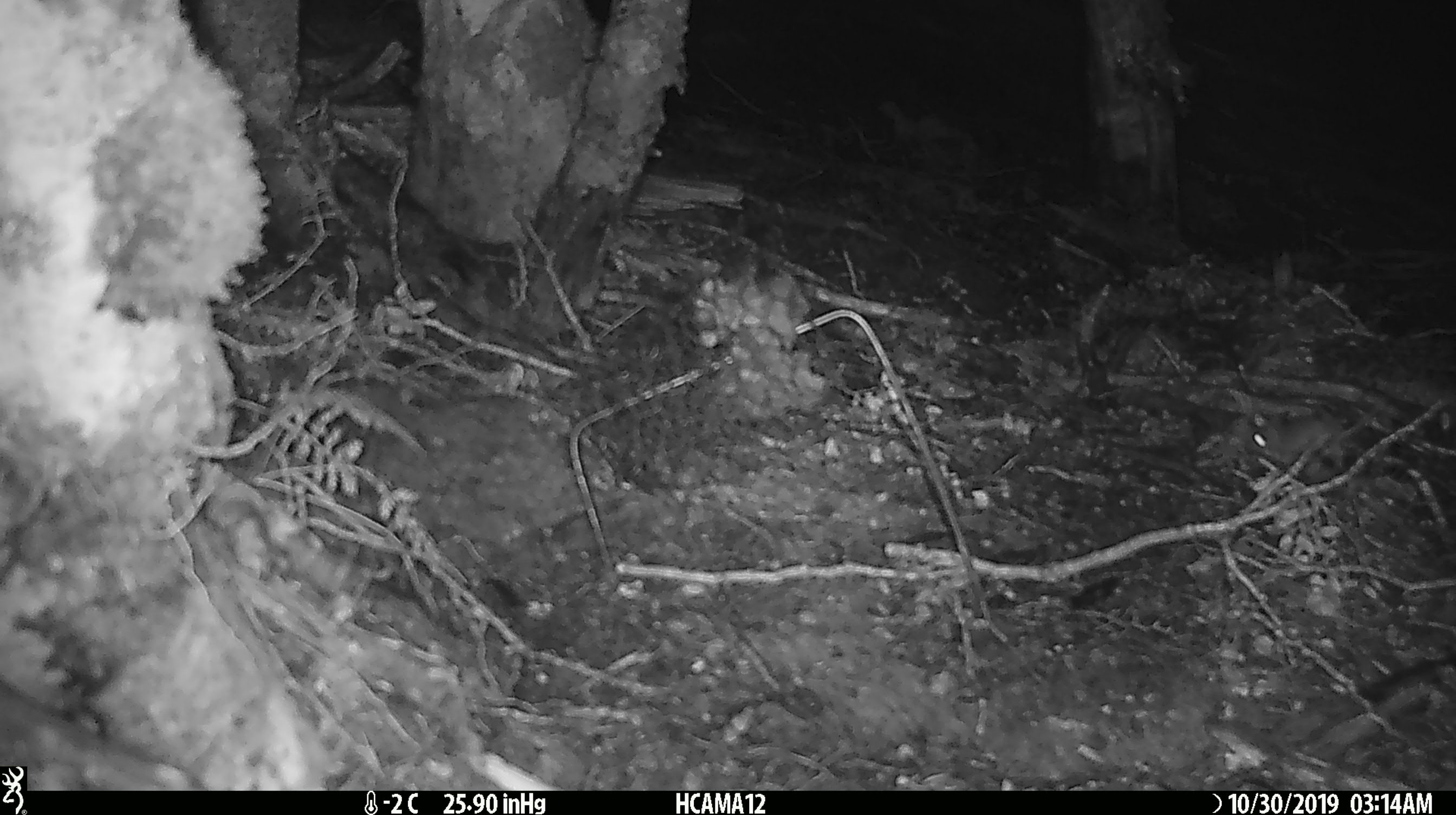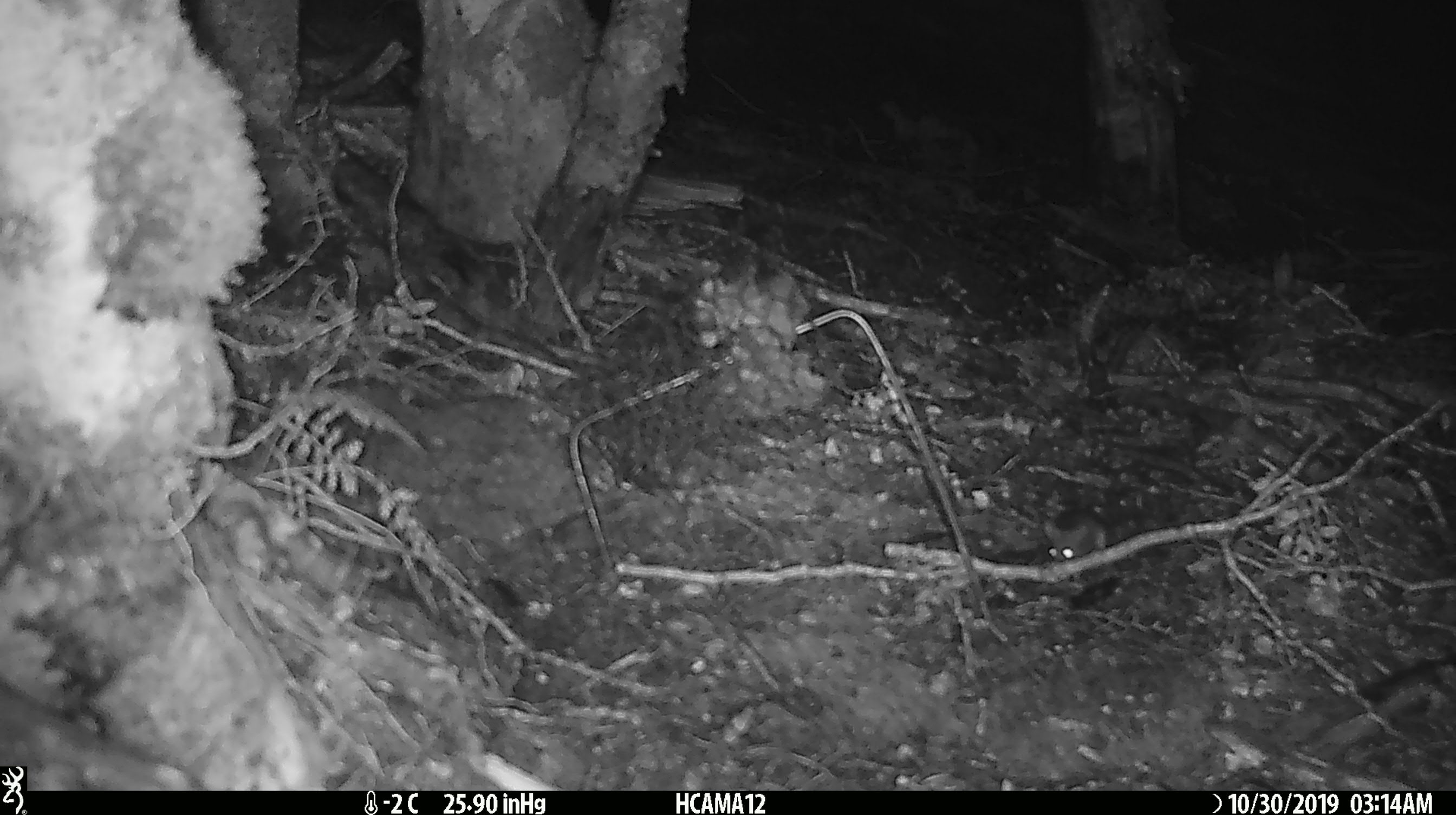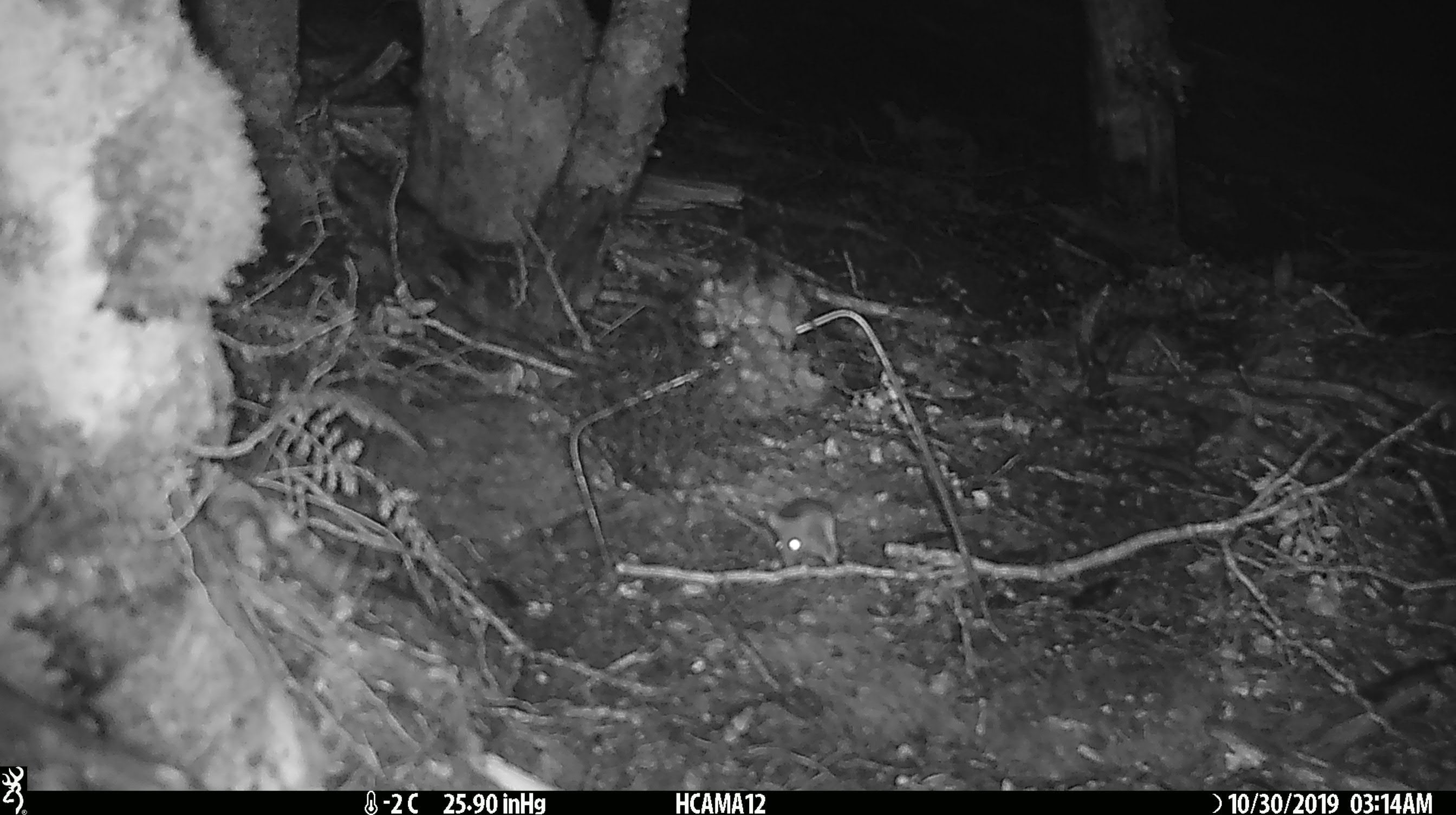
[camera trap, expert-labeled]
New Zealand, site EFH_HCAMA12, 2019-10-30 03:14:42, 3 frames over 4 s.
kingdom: Animalia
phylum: Chordata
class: Mammalia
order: Rodentia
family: Muridae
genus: Mus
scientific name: Mus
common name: mouse